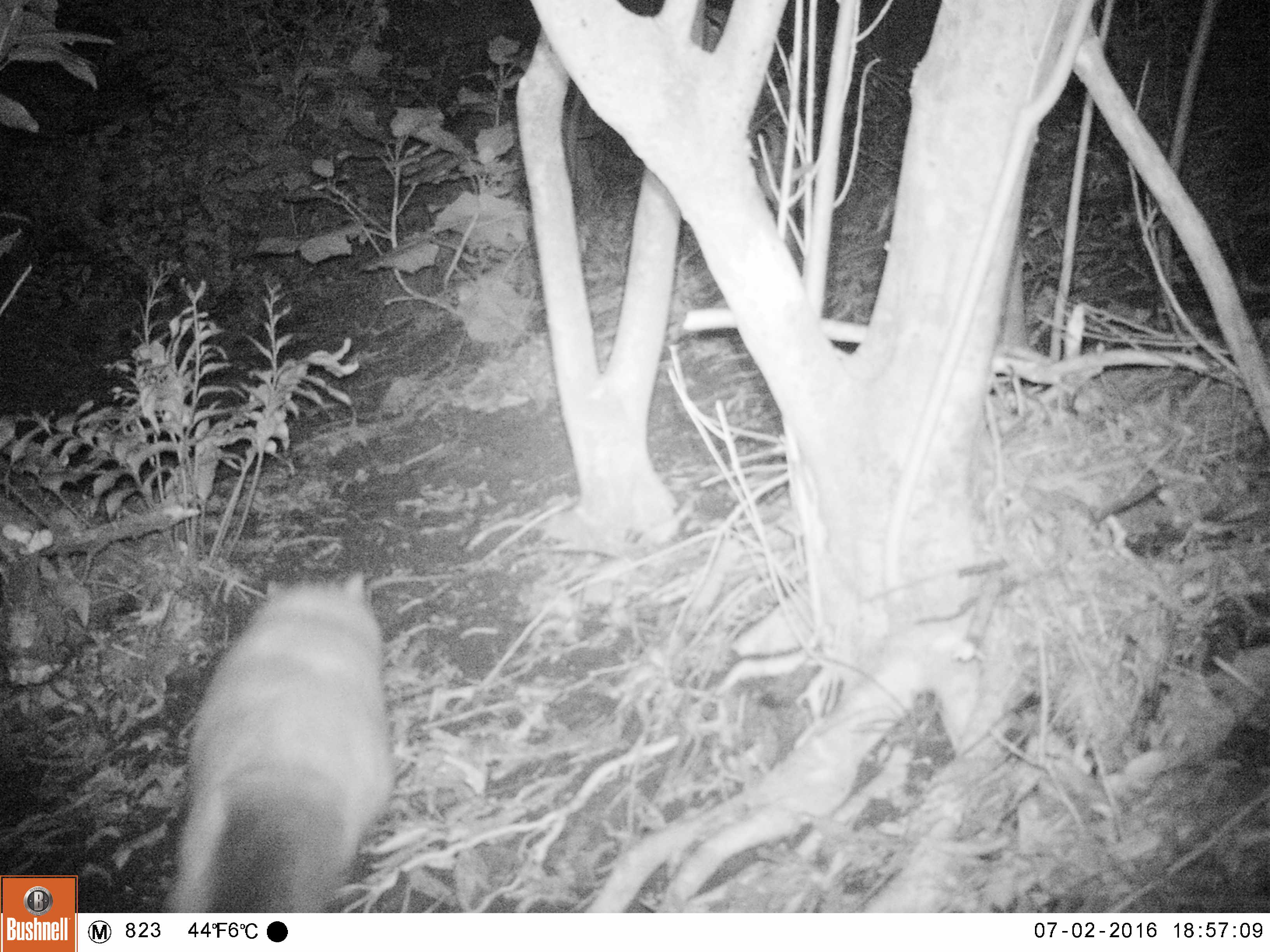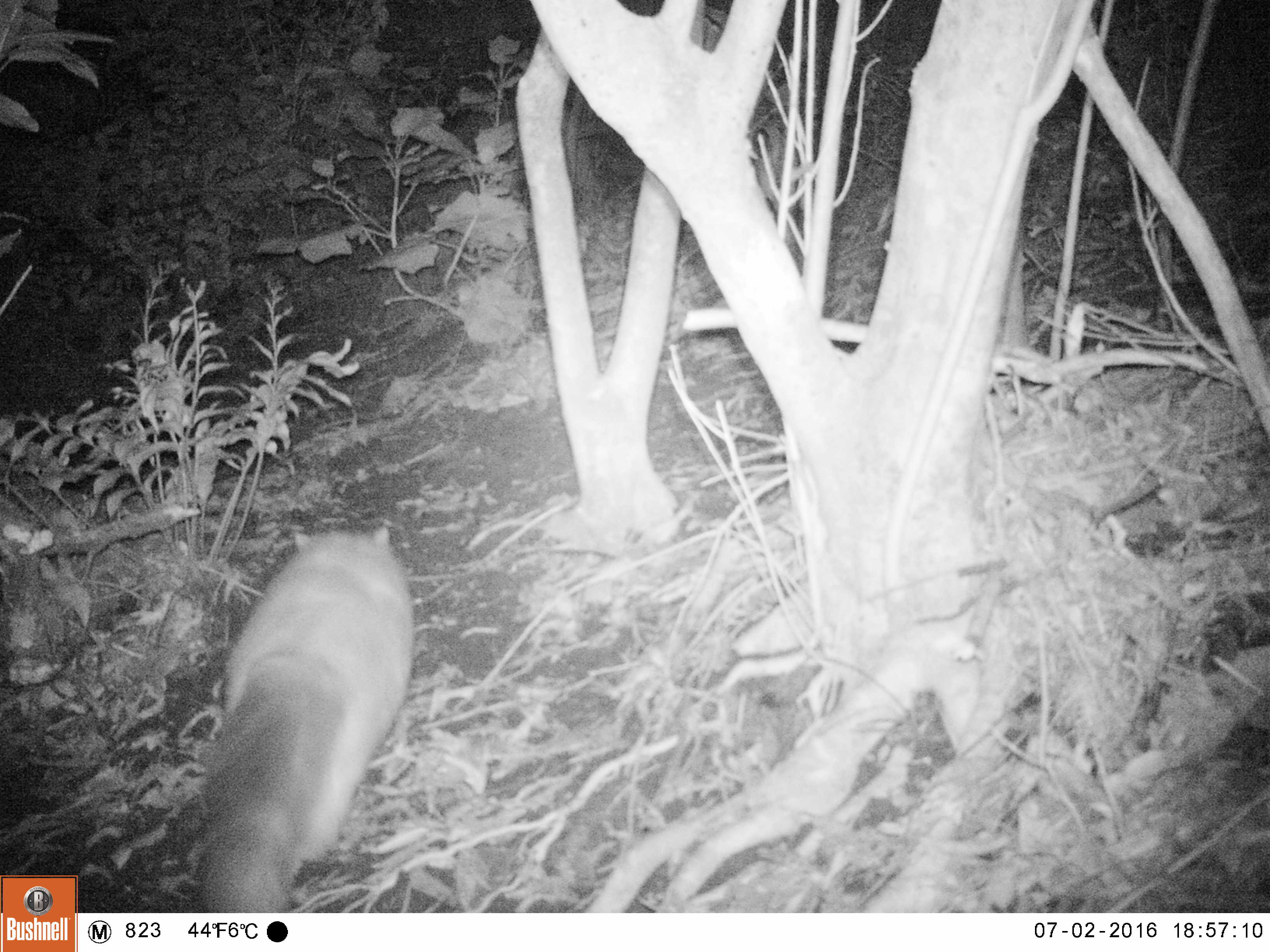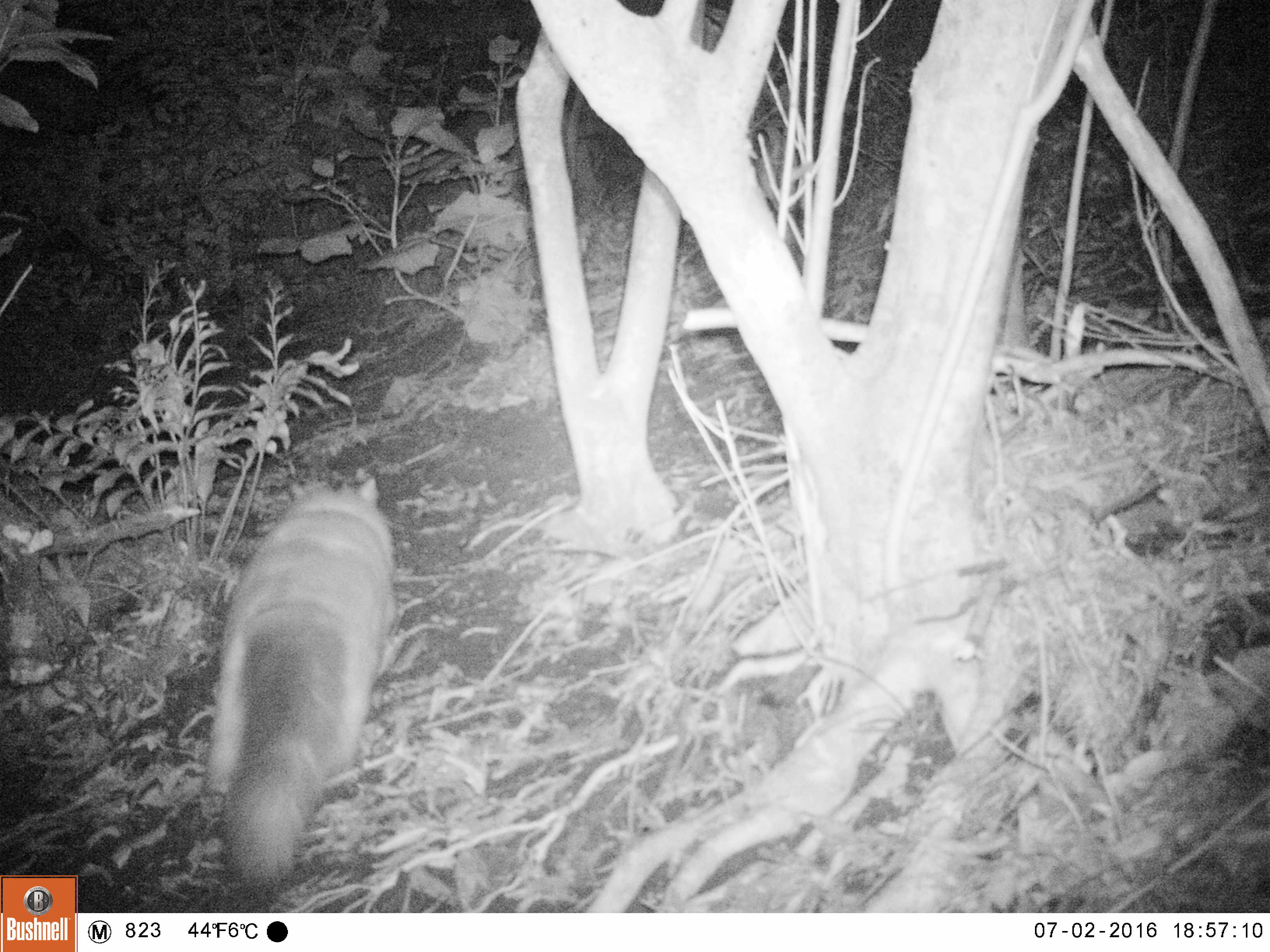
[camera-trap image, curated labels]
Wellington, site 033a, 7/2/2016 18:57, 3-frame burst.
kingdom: Animalia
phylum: Chordata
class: Mammalia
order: Carnivora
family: Felidae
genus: Felis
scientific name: Felis catus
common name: cat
Cat (Felis catus).